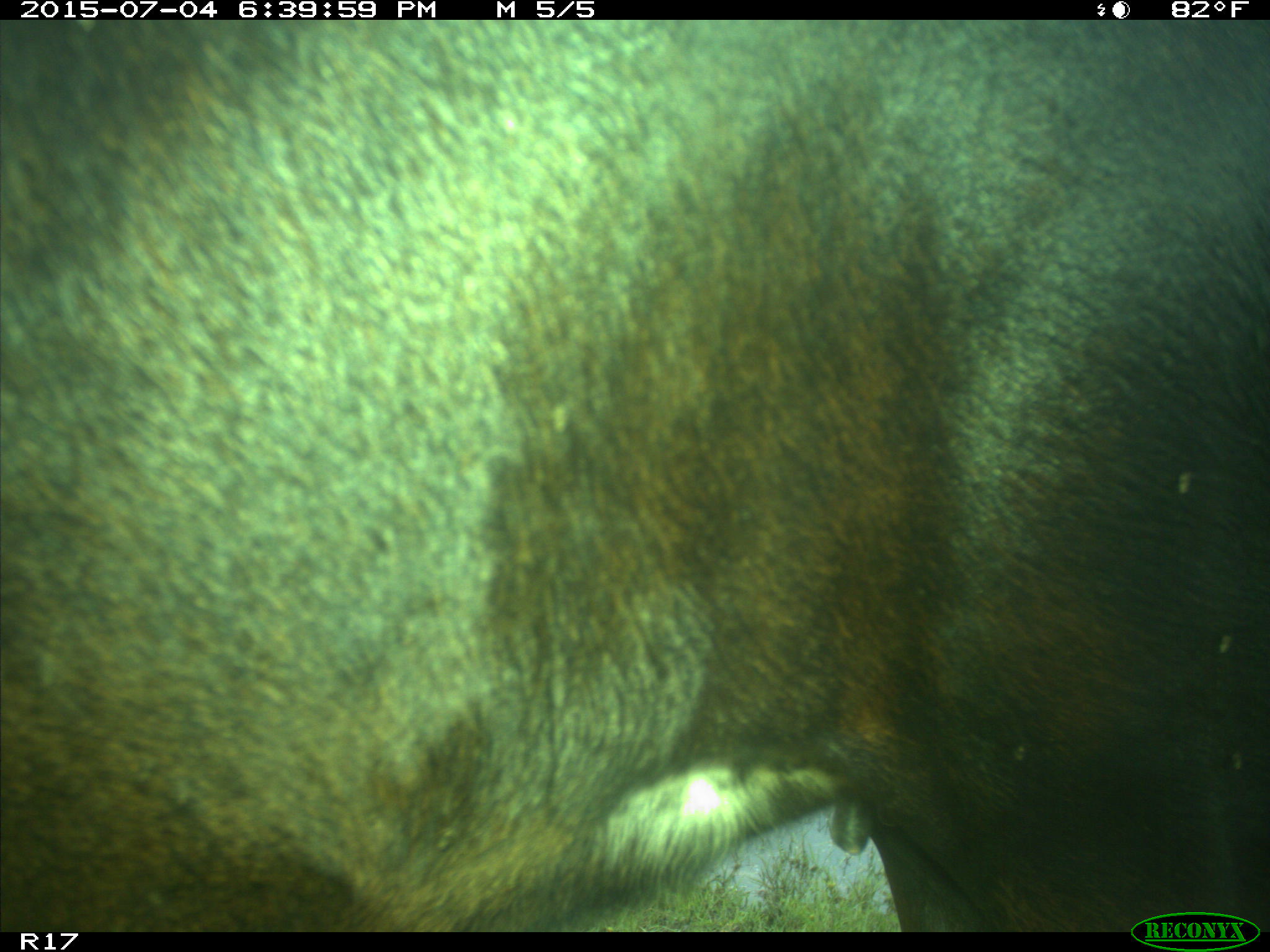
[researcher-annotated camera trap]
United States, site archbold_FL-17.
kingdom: Animalia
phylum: Chordata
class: Mammalia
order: Artiodactyla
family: Bovidae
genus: Bos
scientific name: Bos taurus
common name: domestic cow